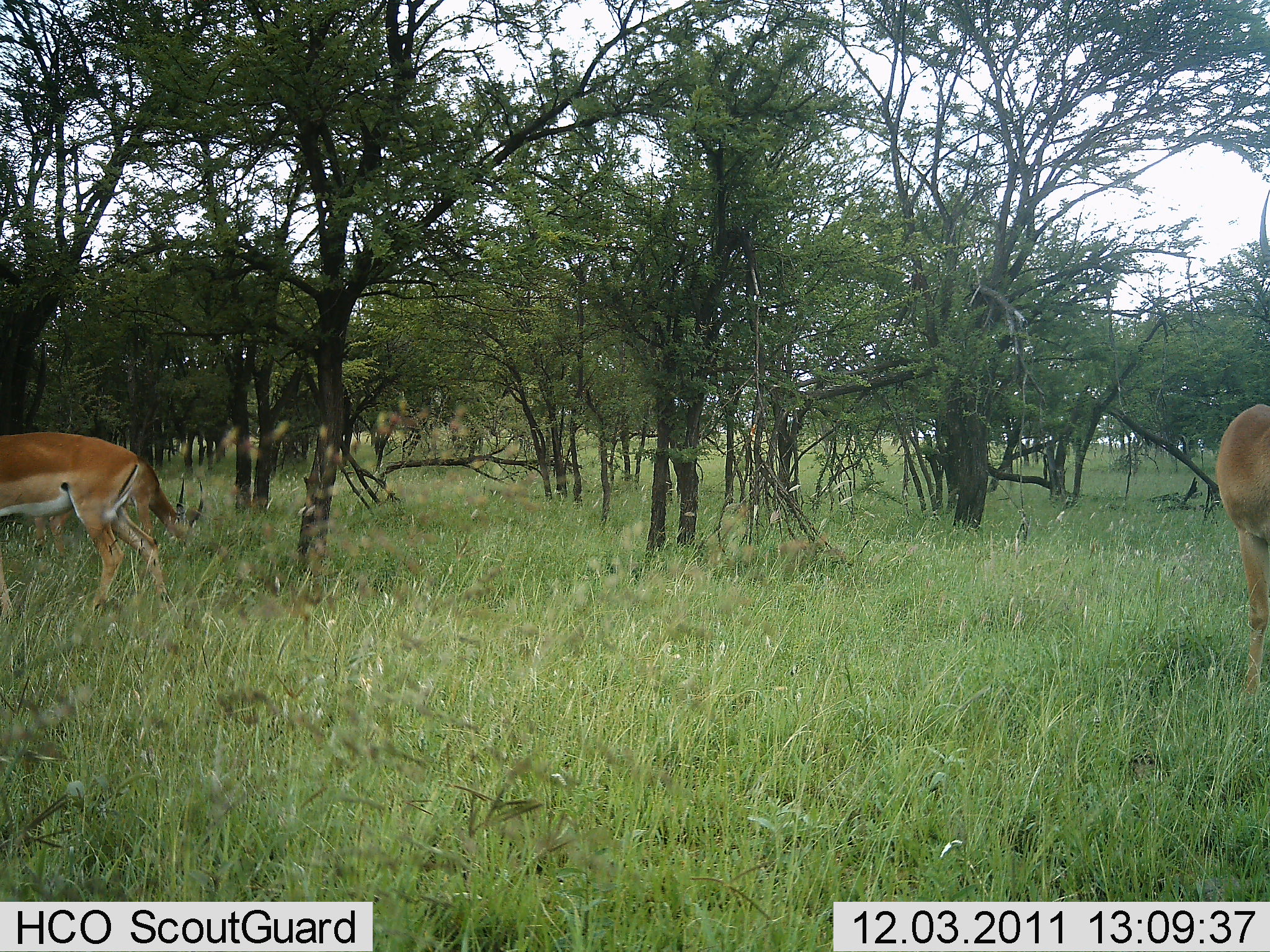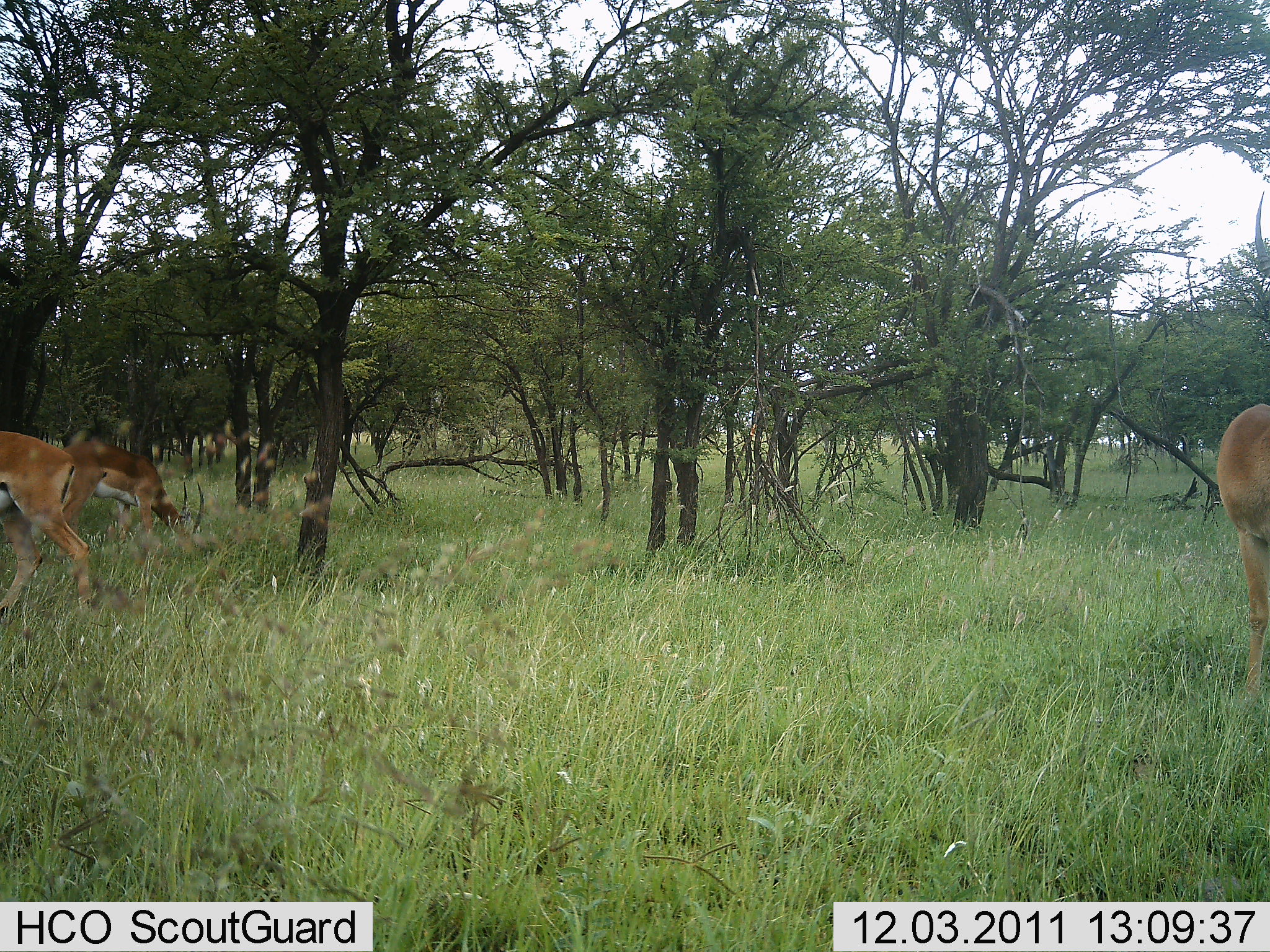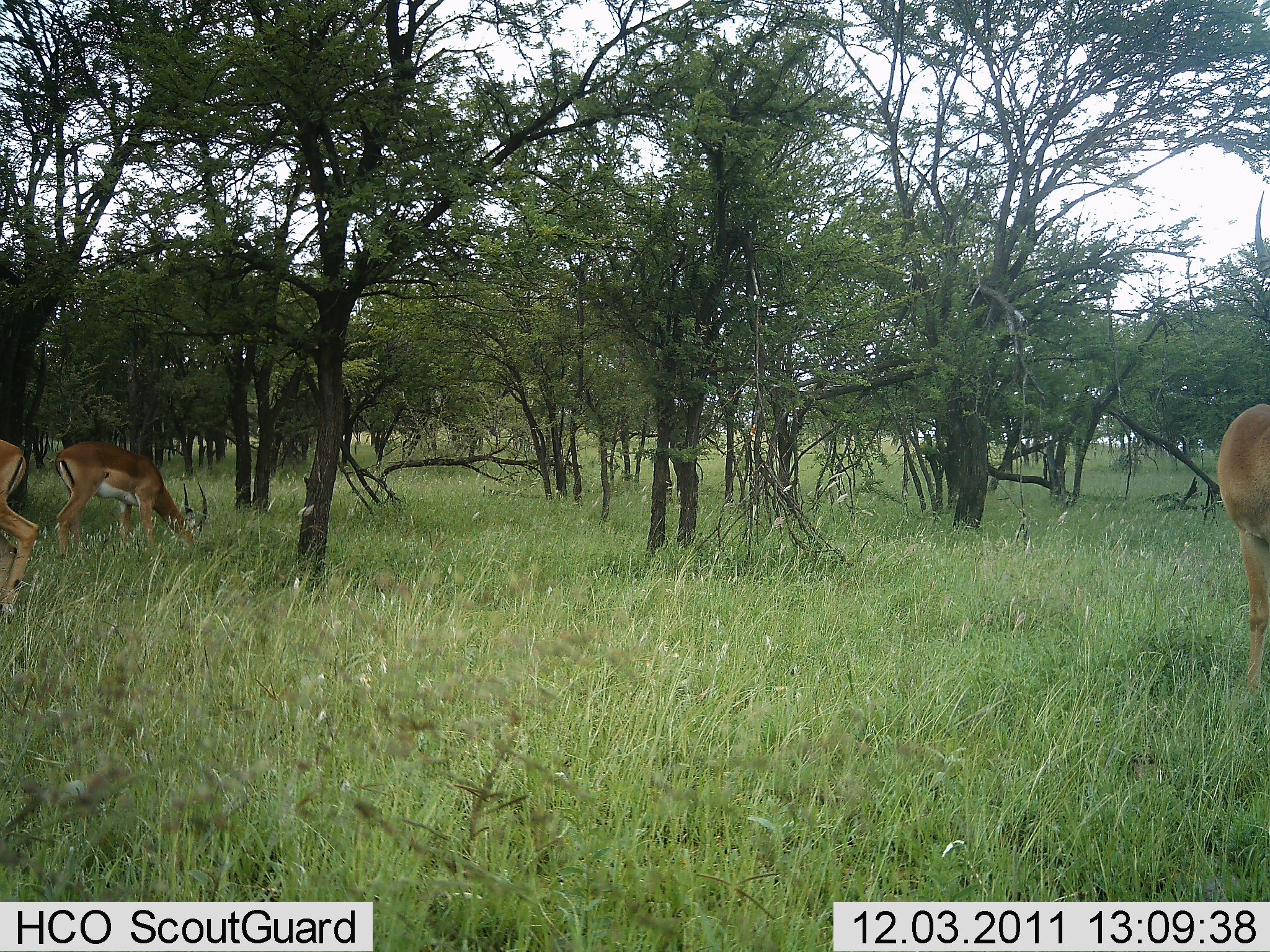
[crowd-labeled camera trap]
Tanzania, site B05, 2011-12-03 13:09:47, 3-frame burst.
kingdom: Animalia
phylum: Chordata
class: Mammalia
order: Artiodactyla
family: Bovidae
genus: Nanger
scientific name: Nanger granti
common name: grant's gazelle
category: gazellegrants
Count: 3.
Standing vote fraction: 30%.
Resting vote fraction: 0%.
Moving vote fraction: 70%.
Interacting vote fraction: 0%.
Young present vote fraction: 0%.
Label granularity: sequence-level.